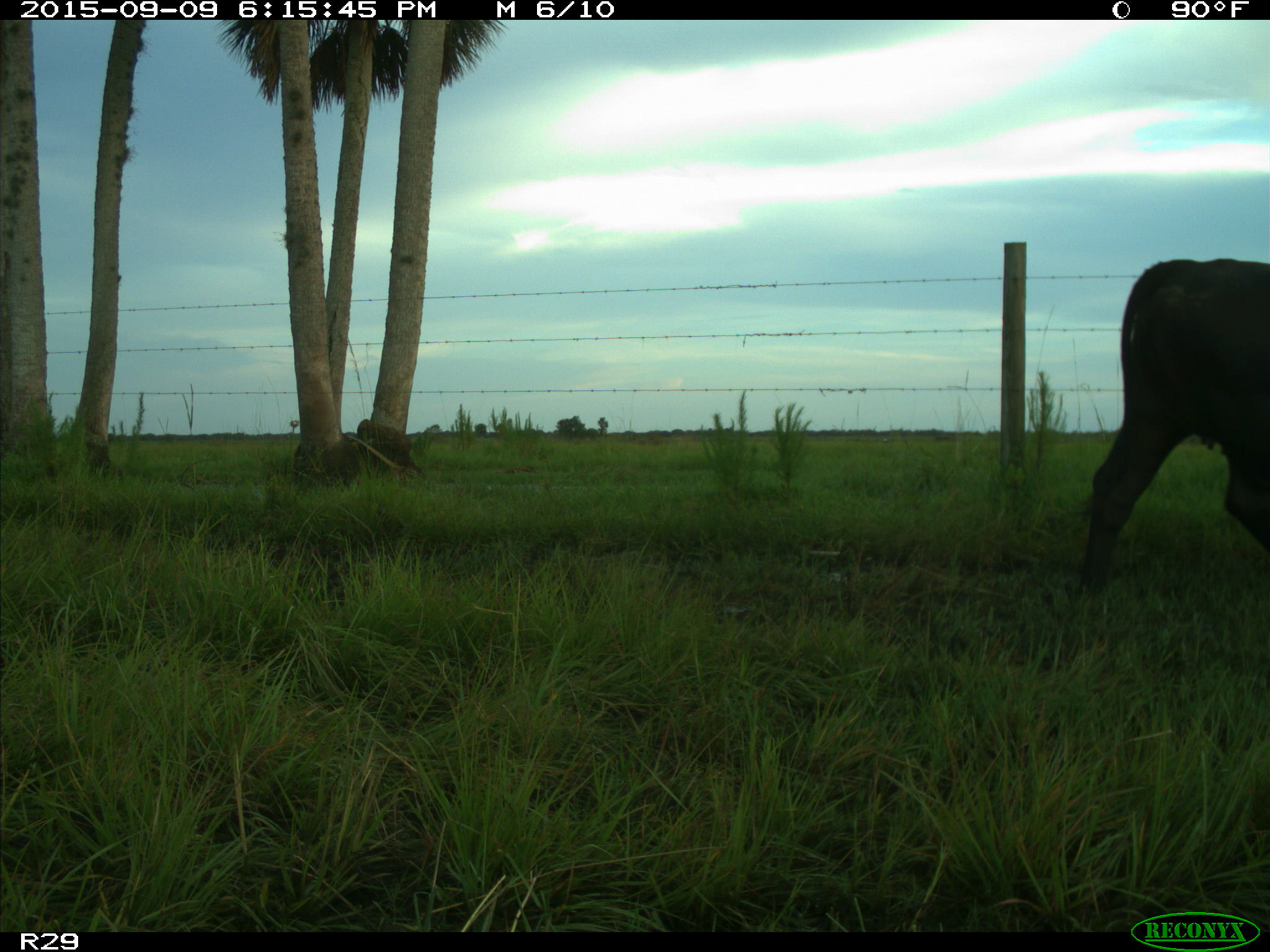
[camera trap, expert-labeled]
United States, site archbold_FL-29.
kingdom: Animalia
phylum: Chordata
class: Mammalia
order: Artiodactyla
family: Bovidae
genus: Bos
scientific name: Bos taurus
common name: domestic cow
Bos taurus (domestic cow).